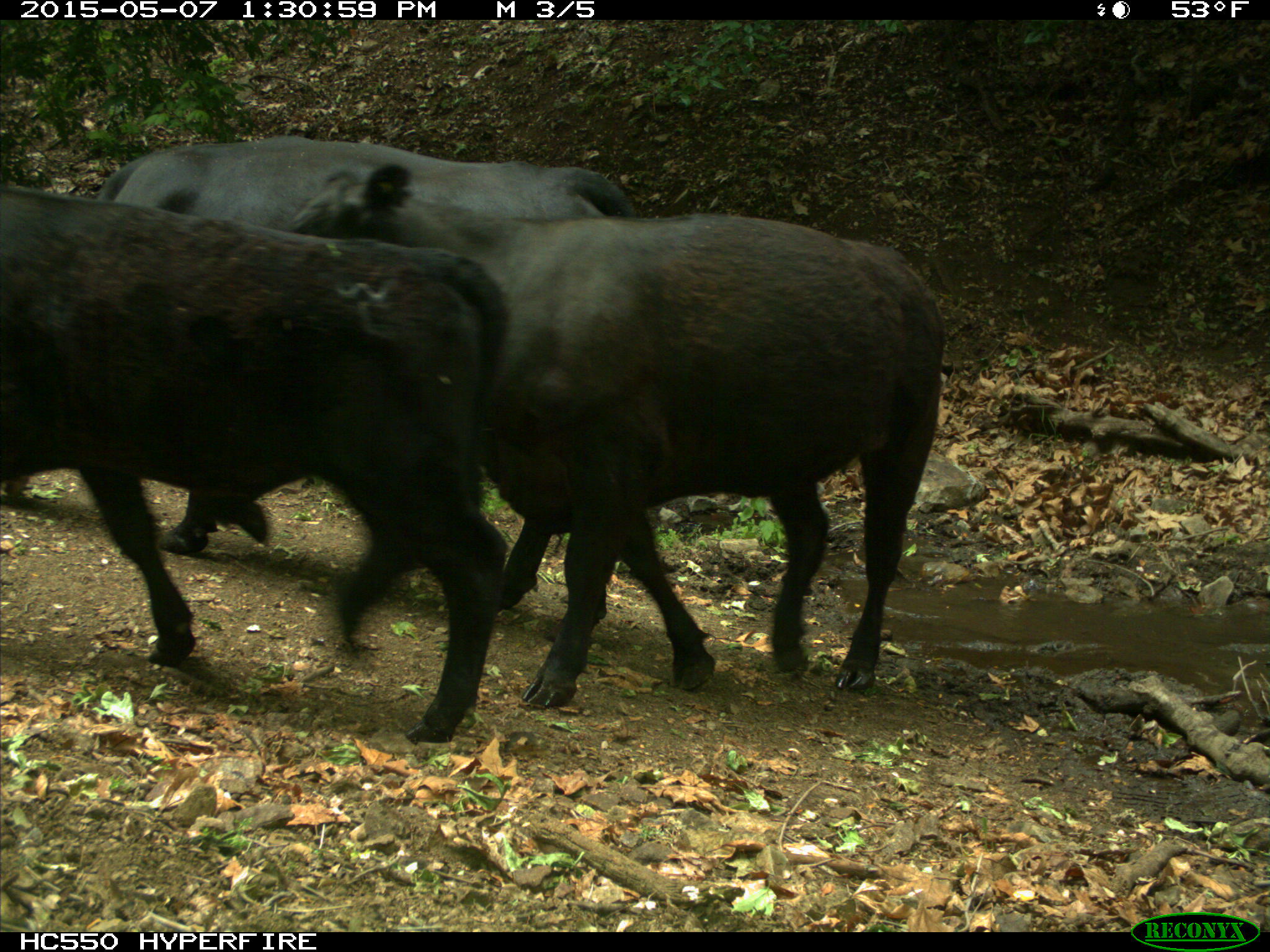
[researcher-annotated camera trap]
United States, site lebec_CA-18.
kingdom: Animalia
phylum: Chordata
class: Mammalia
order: Artiodactyla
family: Bovidae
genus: Bos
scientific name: Bos taurus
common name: domestic cow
Bos taurus (domestic cow).